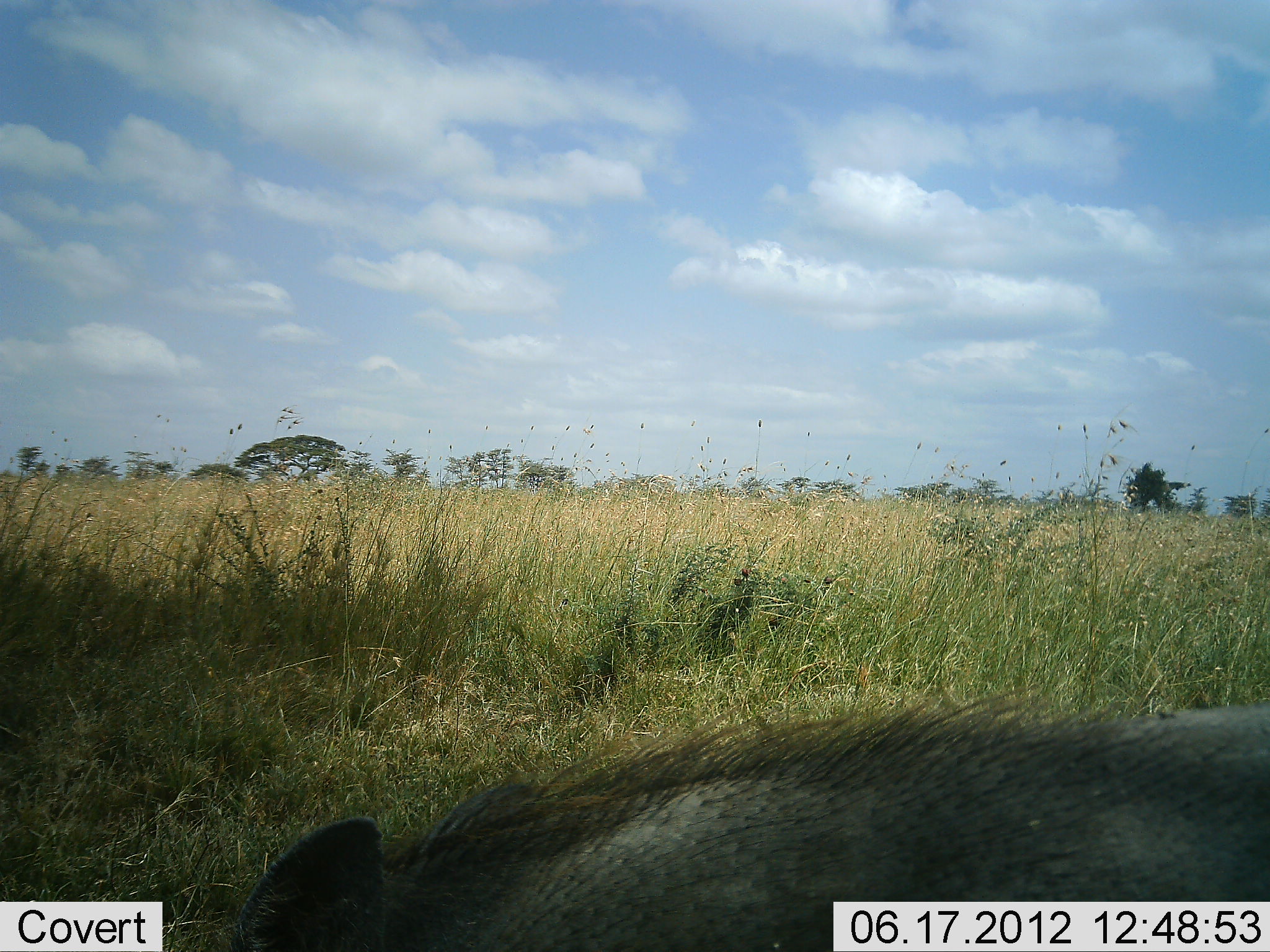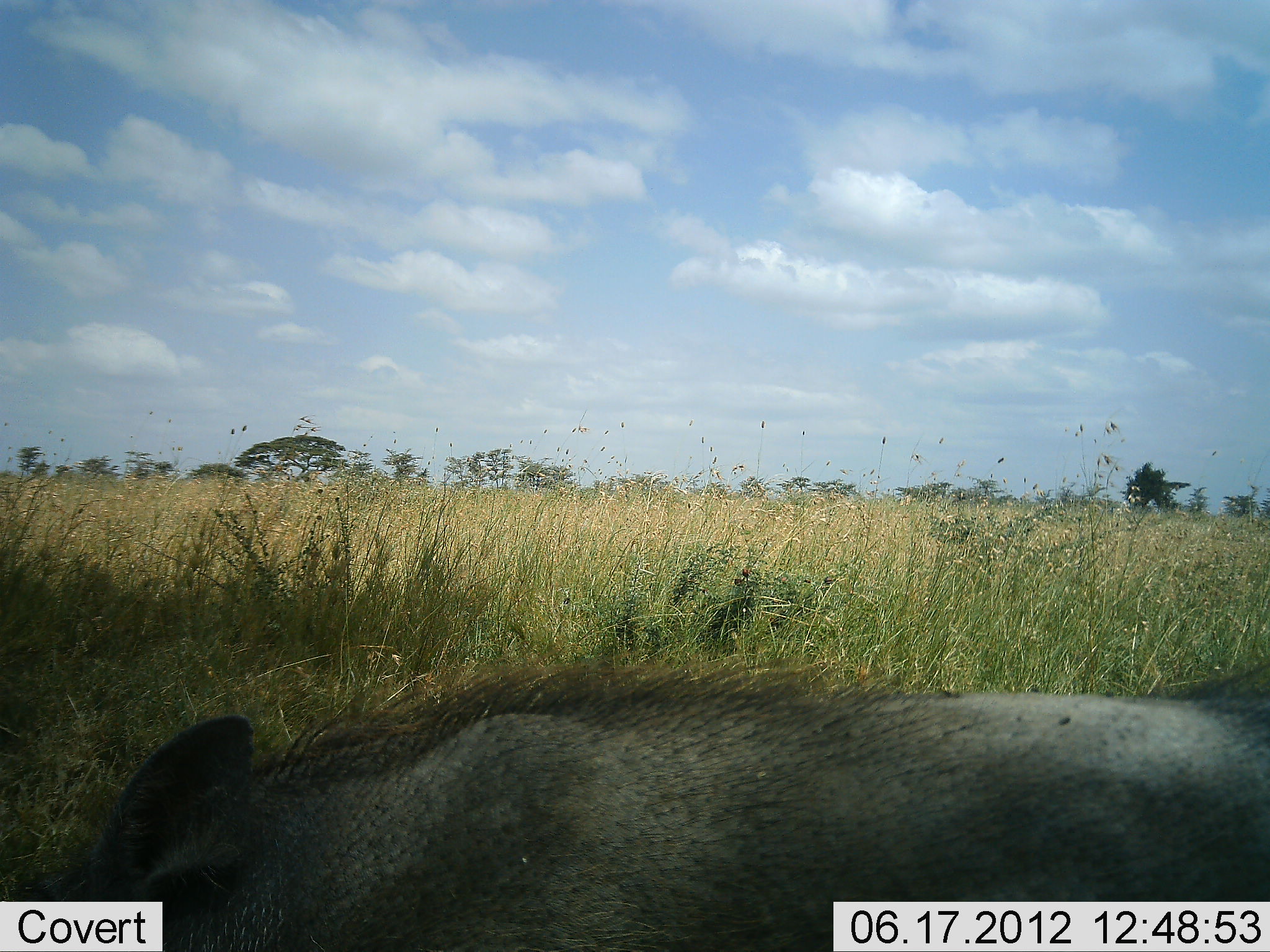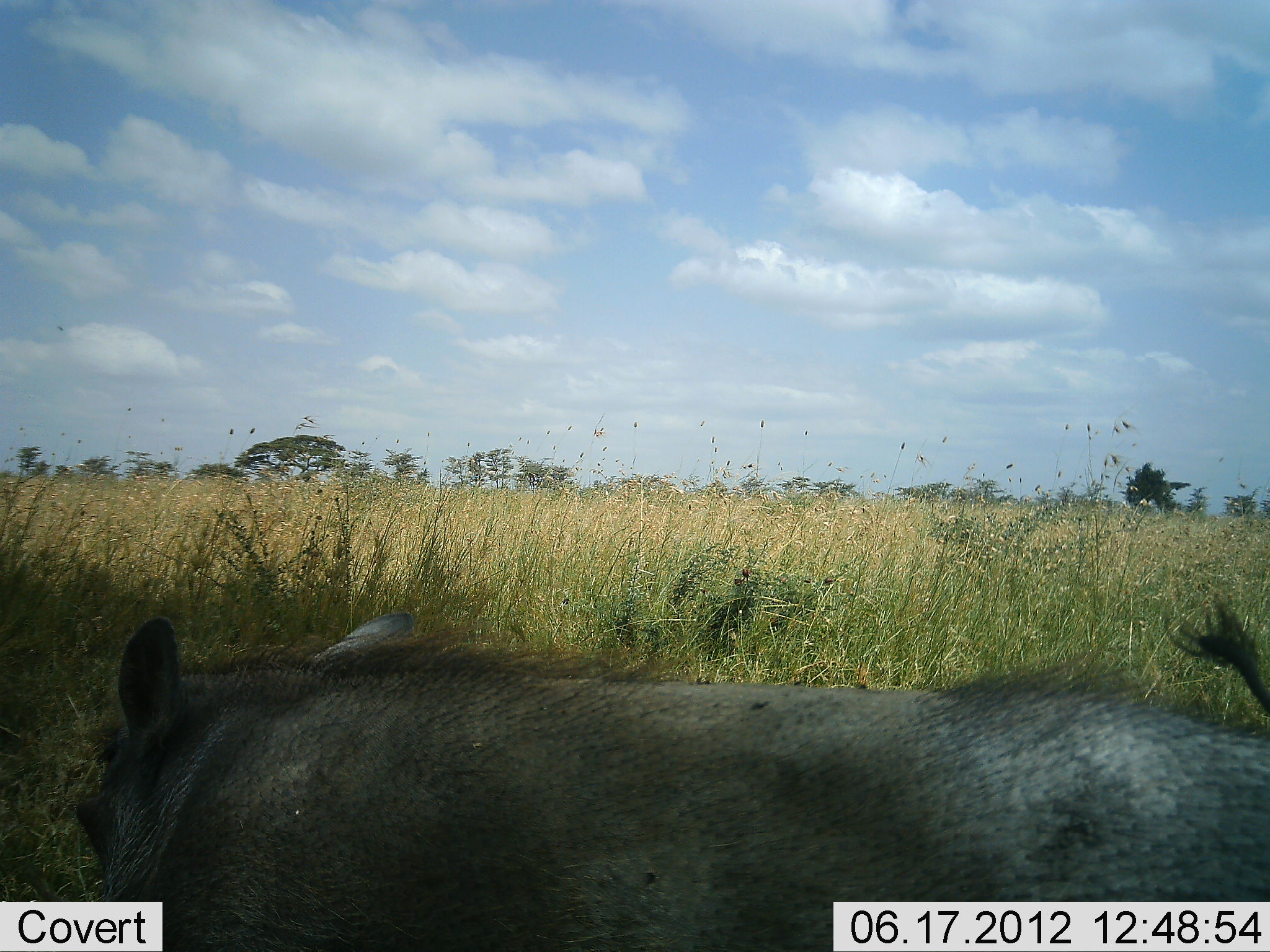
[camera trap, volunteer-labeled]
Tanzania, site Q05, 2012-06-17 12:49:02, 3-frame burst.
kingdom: Animalia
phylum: Chordata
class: Mammalia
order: Artiodactyla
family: Suidae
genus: Phacochoerus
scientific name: Phacochoerus africanus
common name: warthog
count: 1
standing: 27%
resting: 0%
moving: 73%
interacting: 0%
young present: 0%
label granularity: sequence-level